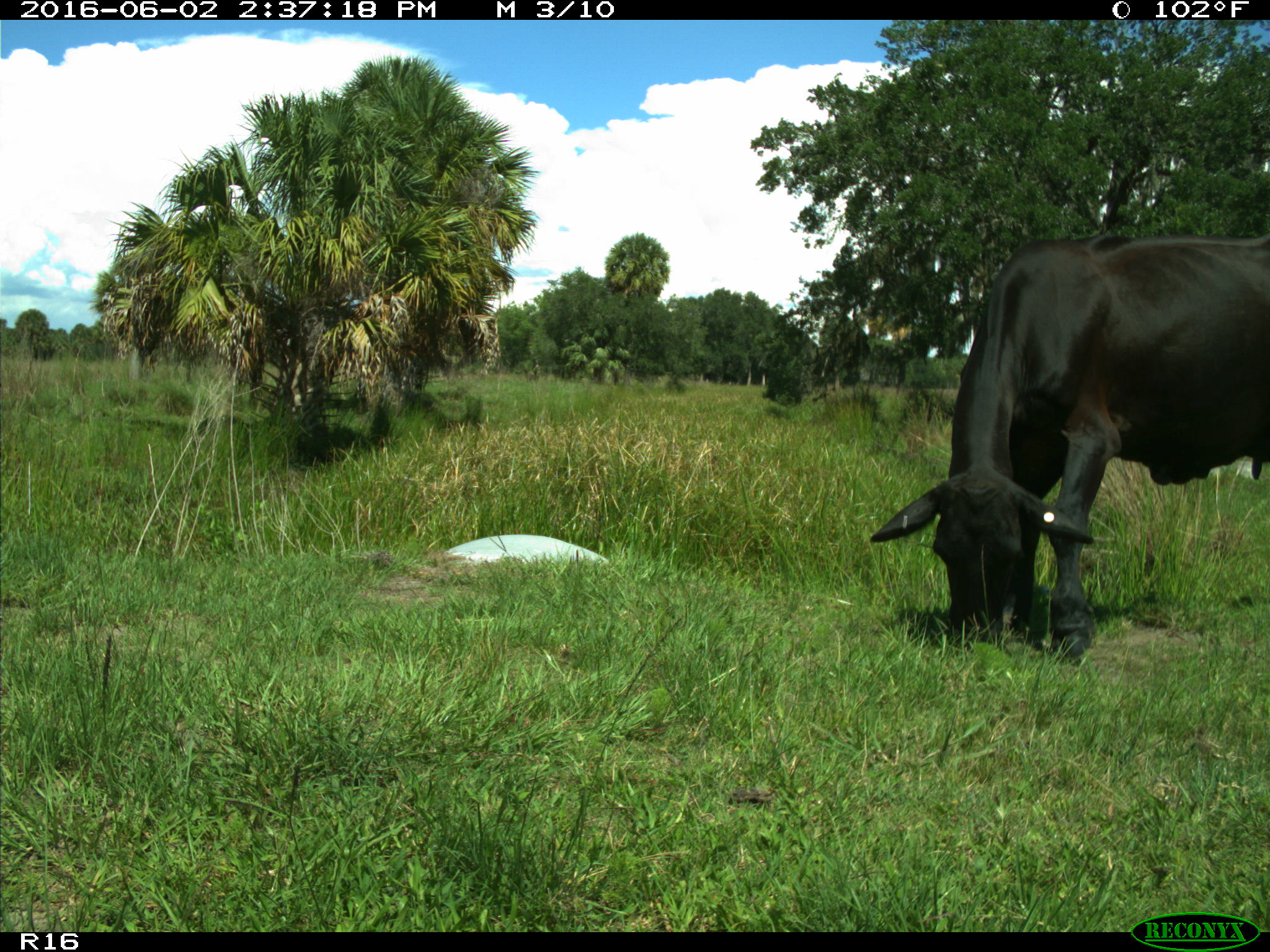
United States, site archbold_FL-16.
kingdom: Animalia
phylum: Chordata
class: Mammalia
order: Artiodactyla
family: Bovidae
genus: Bos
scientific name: Bos taurus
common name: domestic cow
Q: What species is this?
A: Bos taurus (domestic cow).